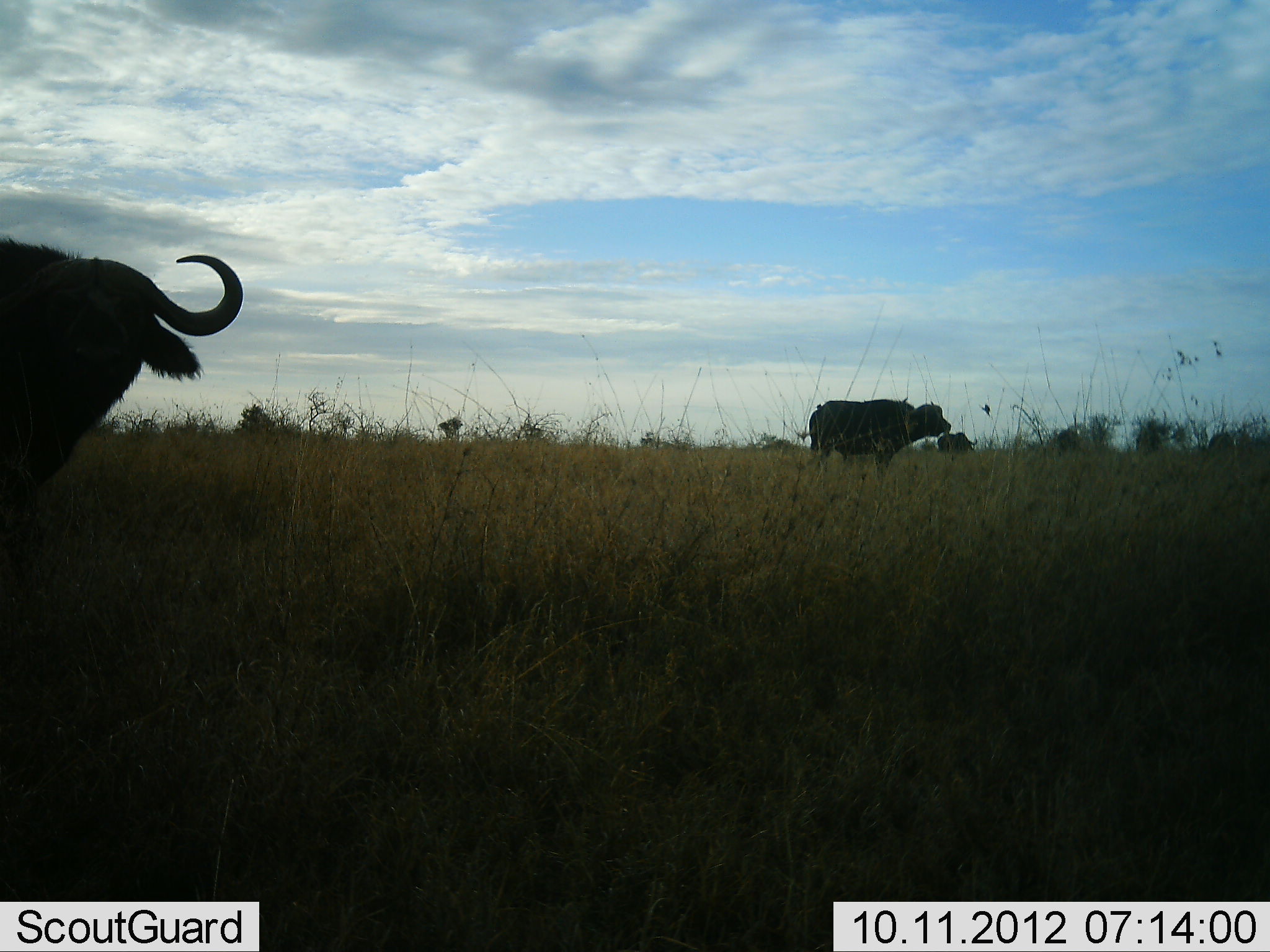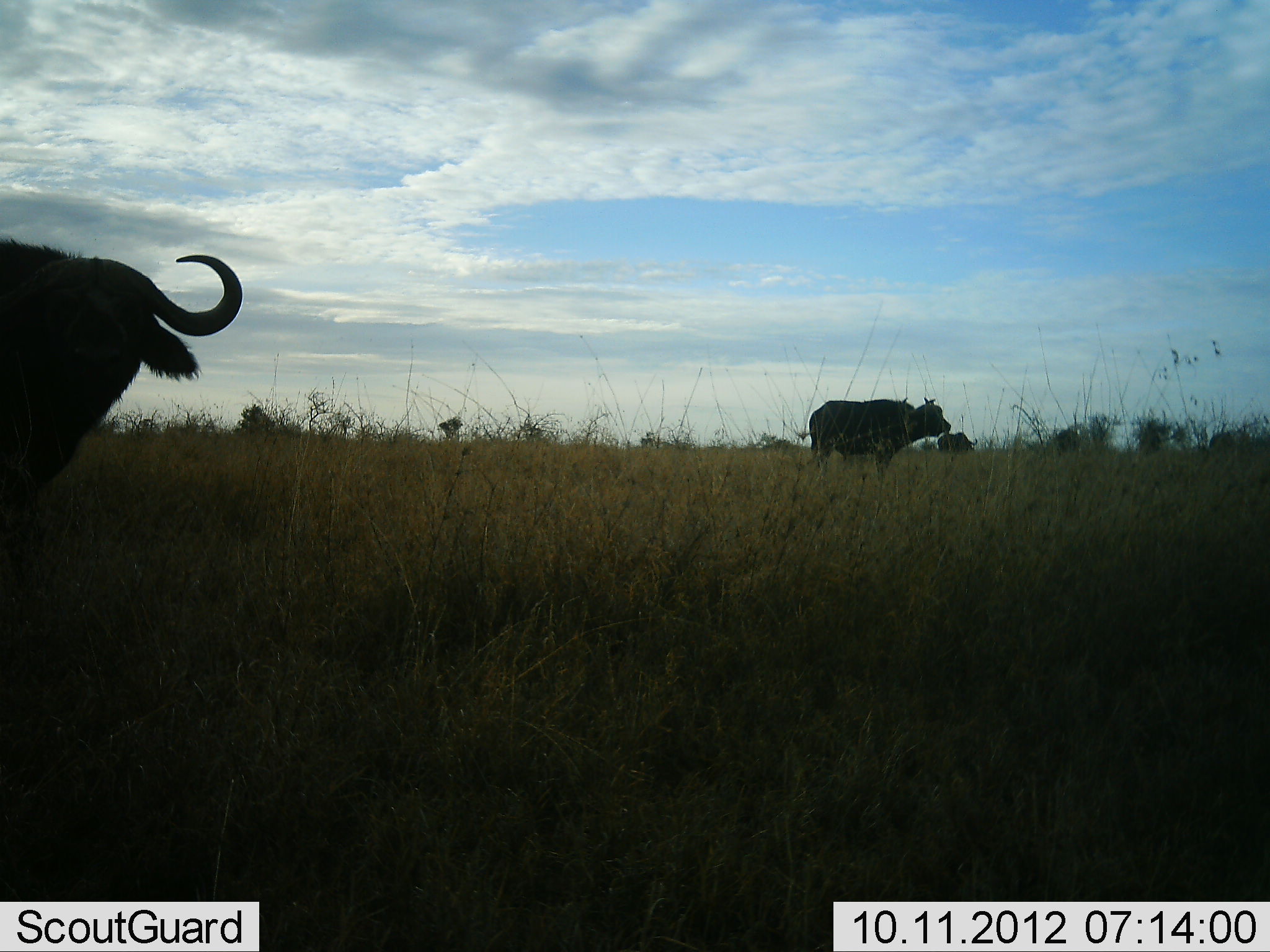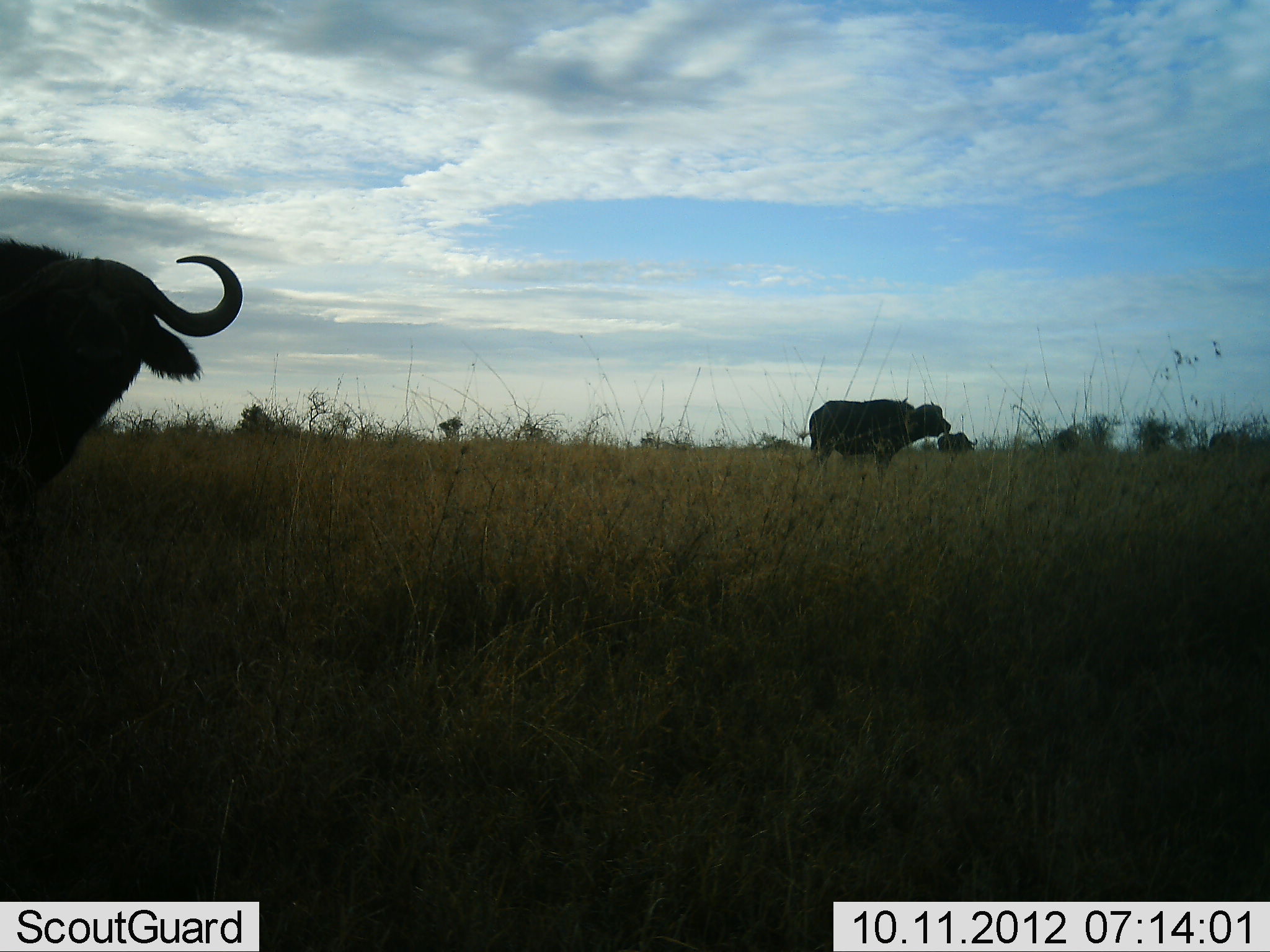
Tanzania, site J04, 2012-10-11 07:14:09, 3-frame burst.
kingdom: Animalia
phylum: Chordata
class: Mammalia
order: Artiodactyla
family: Bovidae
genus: Syncerus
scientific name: Syncerus caffer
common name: cape buffalo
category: buffalo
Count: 3.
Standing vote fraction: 100%.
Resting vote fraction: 8%.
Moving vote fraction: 0%.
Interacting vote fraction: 0%.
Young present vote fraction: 0%.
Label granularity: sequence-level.